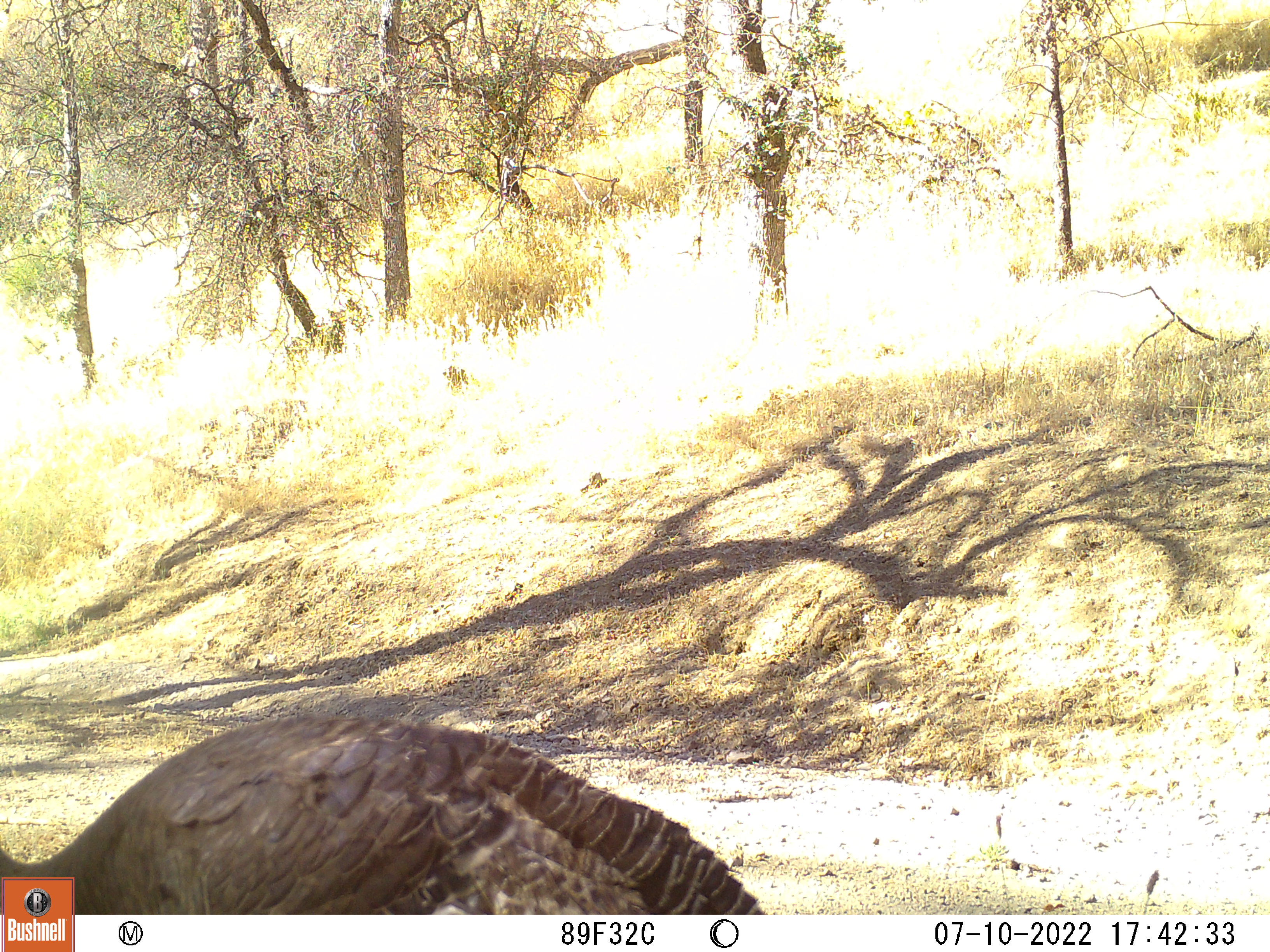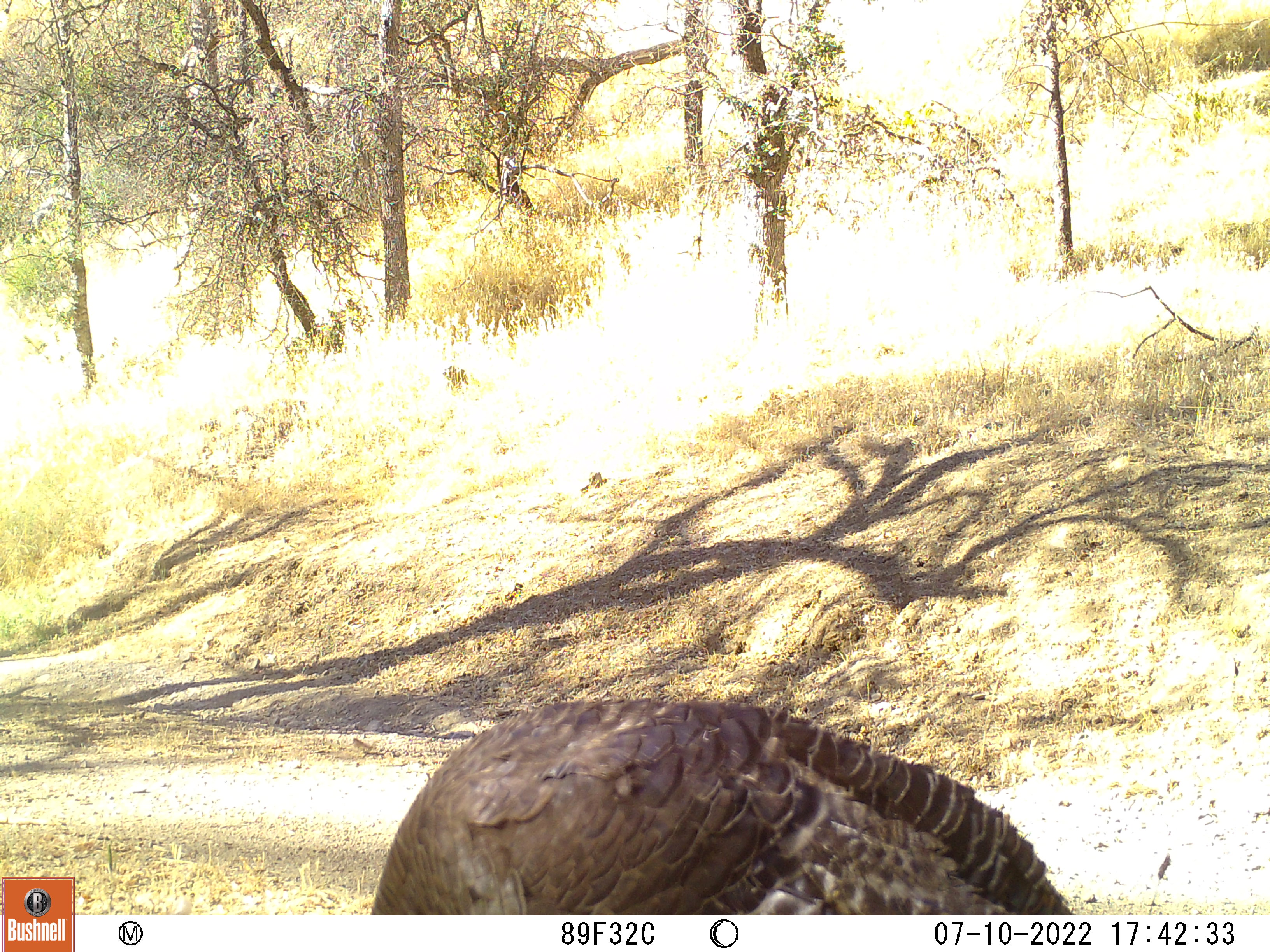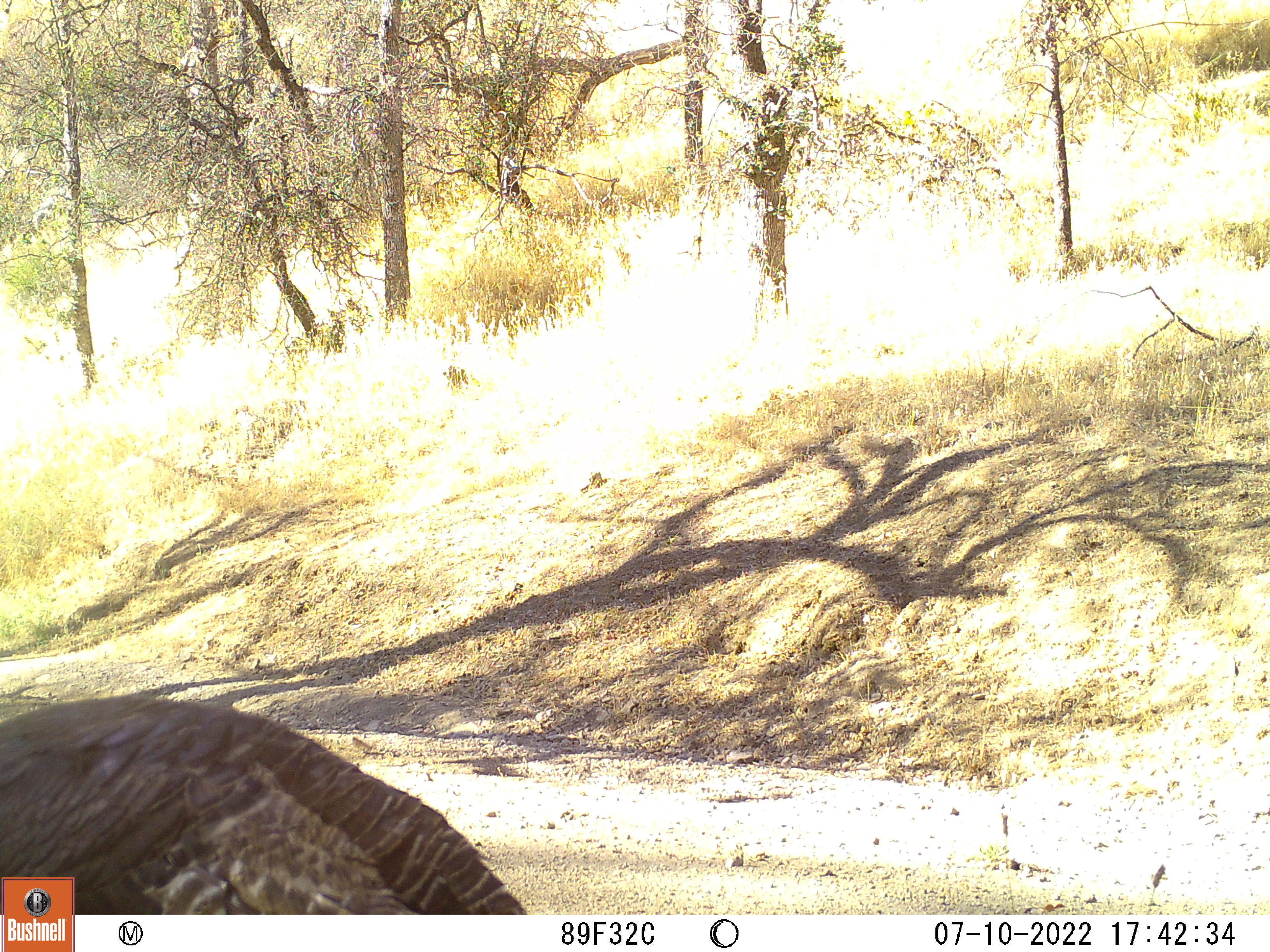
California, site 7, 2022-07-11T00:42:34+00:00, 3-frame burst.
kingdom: Animalia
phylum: Chordata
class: Aves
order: Galliformes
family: Phasianidae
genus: Meleagris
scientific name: Meleagris gallopavo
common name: turkey